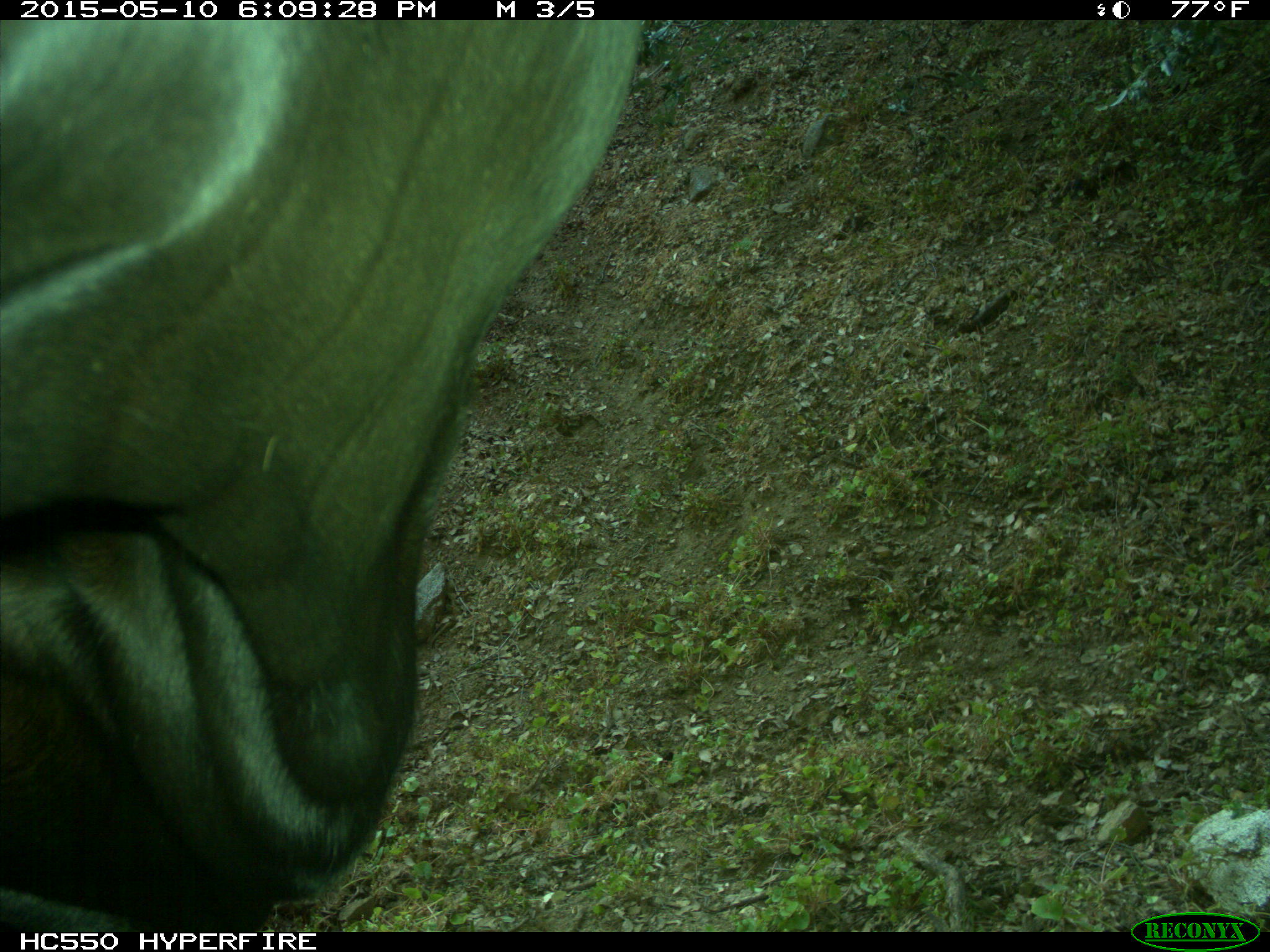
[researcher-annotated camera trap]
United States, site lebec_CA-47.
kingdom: Animalia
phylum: Chordata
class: Mammalia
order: Artiodactyla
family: Bovidae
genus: Bos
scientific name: Bos taurus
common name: domestic cow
Bos taurus (domestic cow).